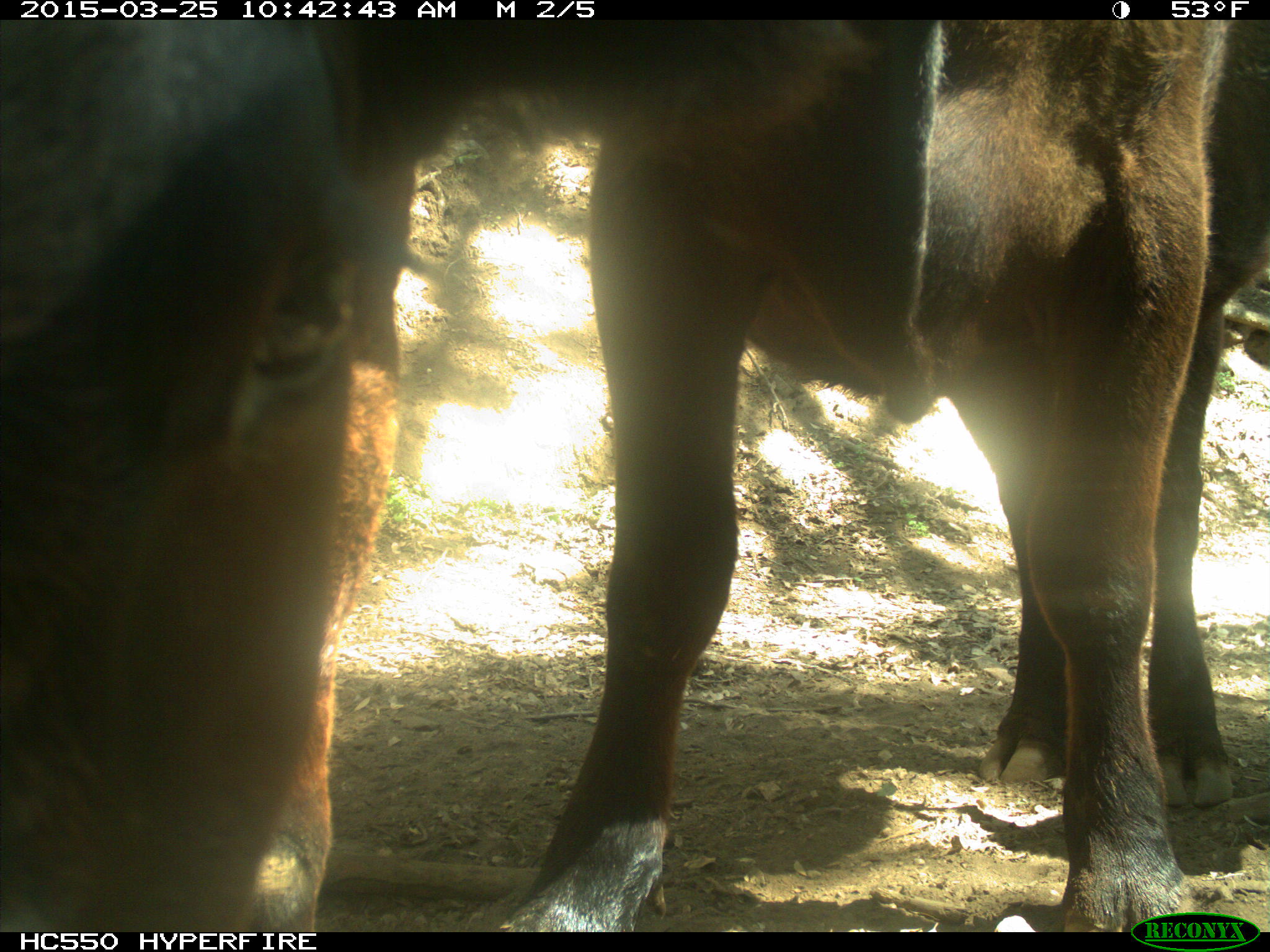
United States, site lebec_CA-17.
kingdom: Animalia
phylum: Chordata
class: Mammalia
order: Artiodactyla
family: Bovidae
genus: Bos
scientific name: Bos taurus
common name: domestic cow